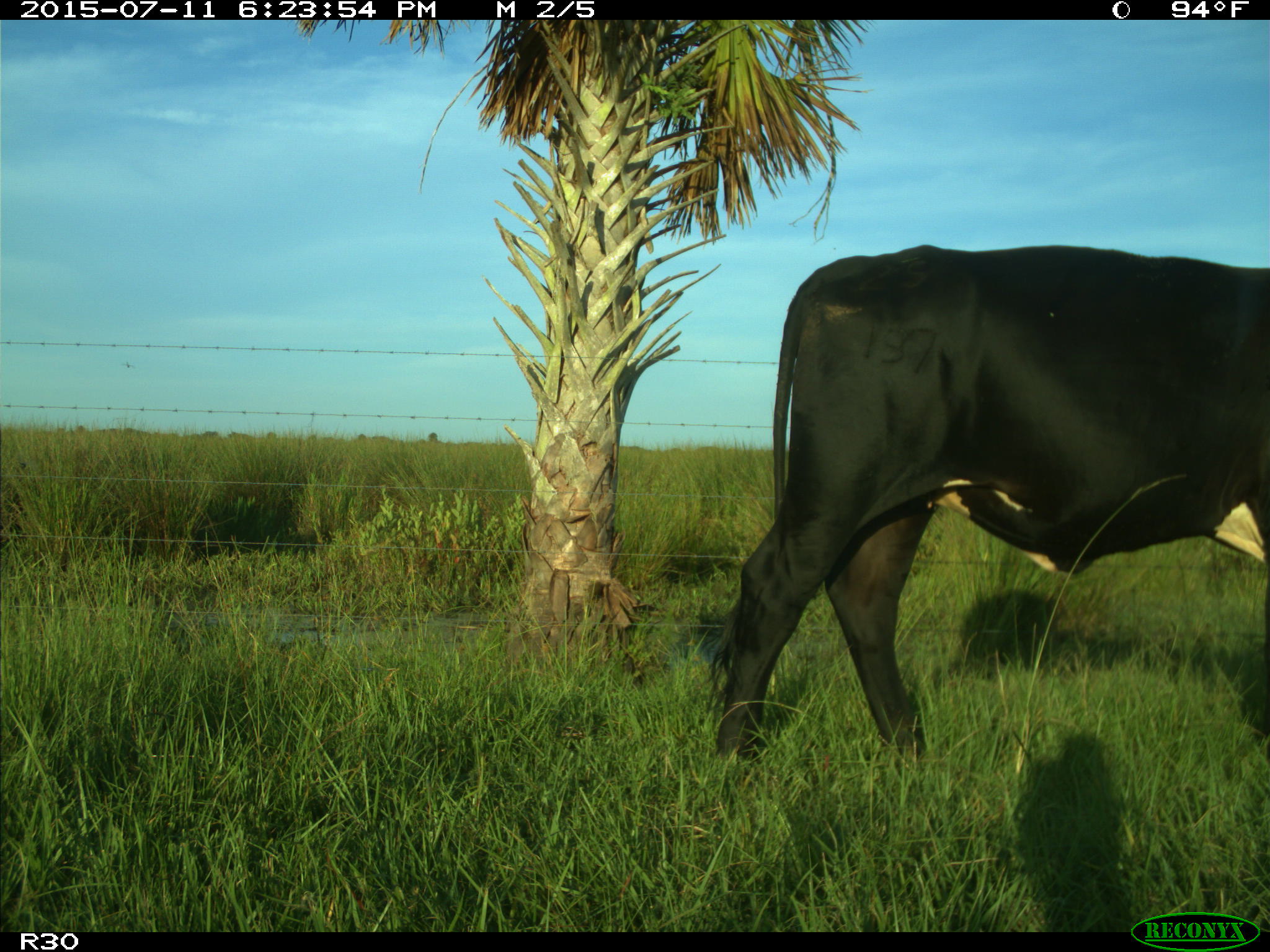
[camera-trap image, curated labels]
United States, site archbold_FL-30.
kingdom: Animalia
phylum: Chordata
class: Mammalia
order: Artiodactyla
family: Bovidae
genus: Bos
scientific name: Bos taurus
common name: domestic cow